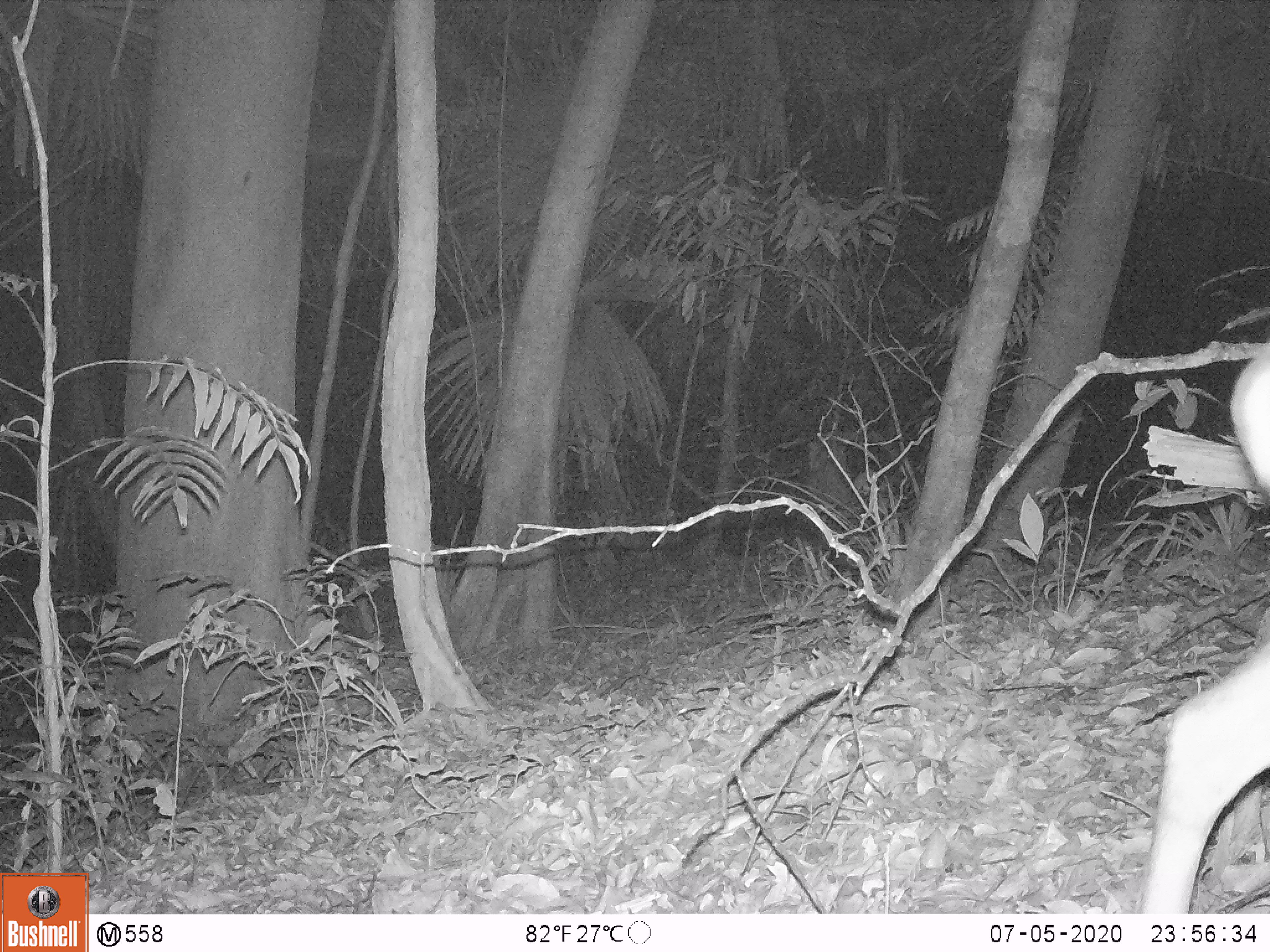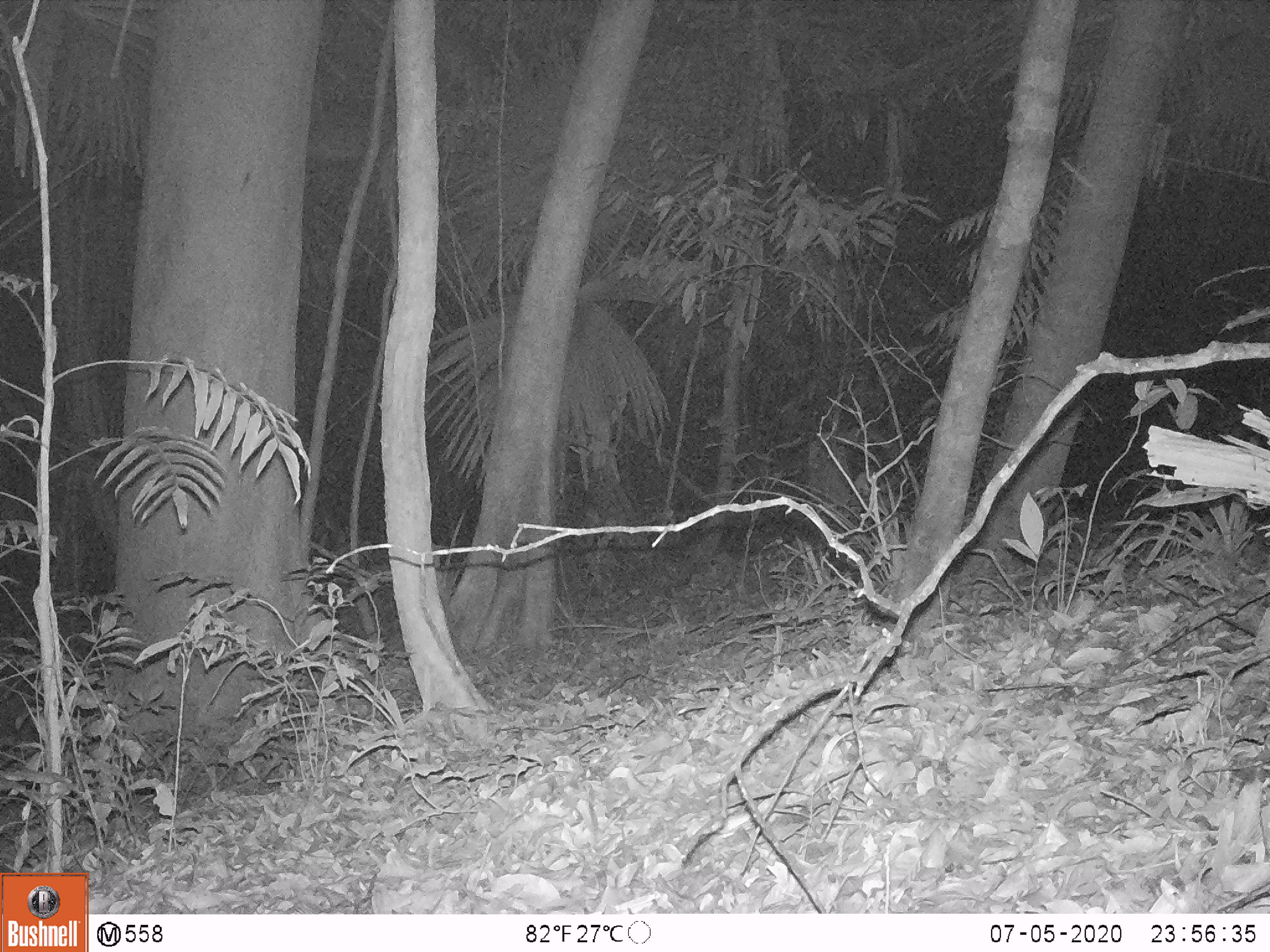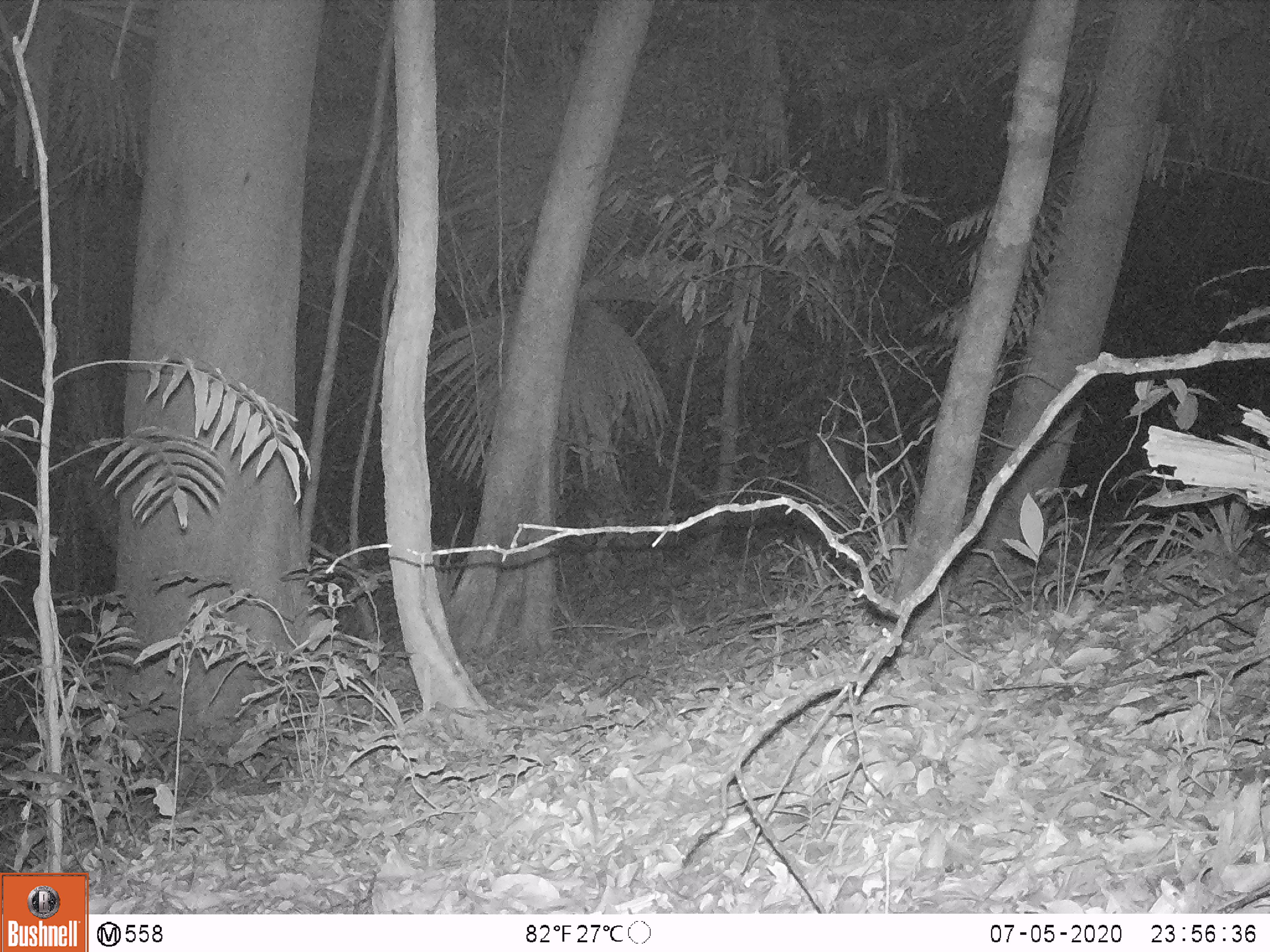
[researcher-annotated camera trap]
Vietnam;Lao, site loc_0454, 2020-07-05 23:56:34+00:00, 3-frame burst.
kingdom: Animalia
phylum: Chordata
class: Mammalia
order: Artiodactyla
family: Cervidae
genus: Muntiacus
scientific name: Muntiacus vuquangensis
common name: large-antlered muntjac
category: large antlered muntjac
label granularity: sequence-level